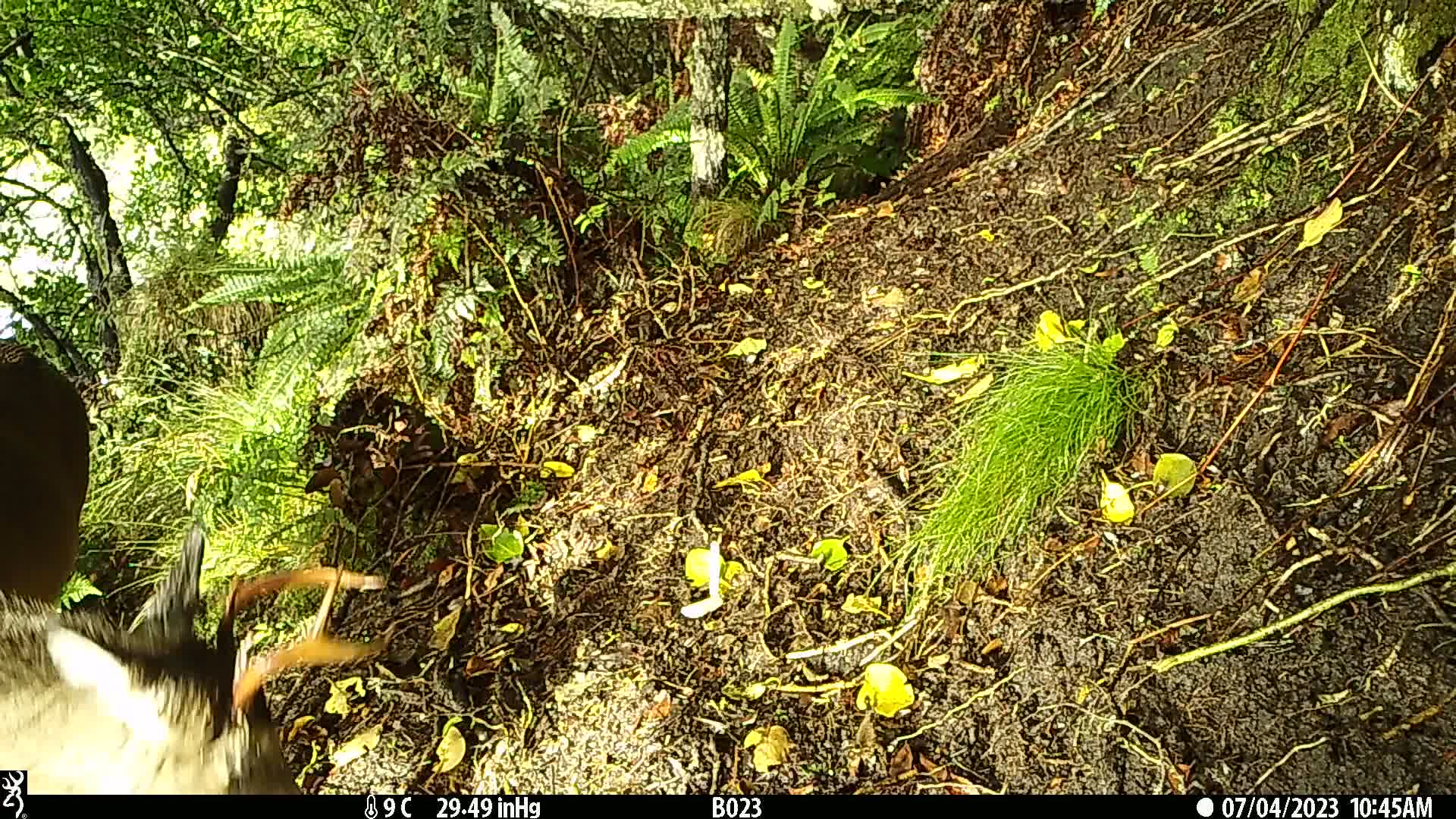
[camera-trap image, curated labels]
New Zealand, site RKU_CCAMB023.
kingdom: Animalia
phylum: Chordata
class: Mammalia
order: Artiodactyla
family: Cervidae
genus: Odocoileus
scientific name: Odocoileus virginianus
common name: white-tailed deer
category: white tailed deer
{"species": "white tailed deer (white-tailed deer) (Odocoileus virginianus)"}